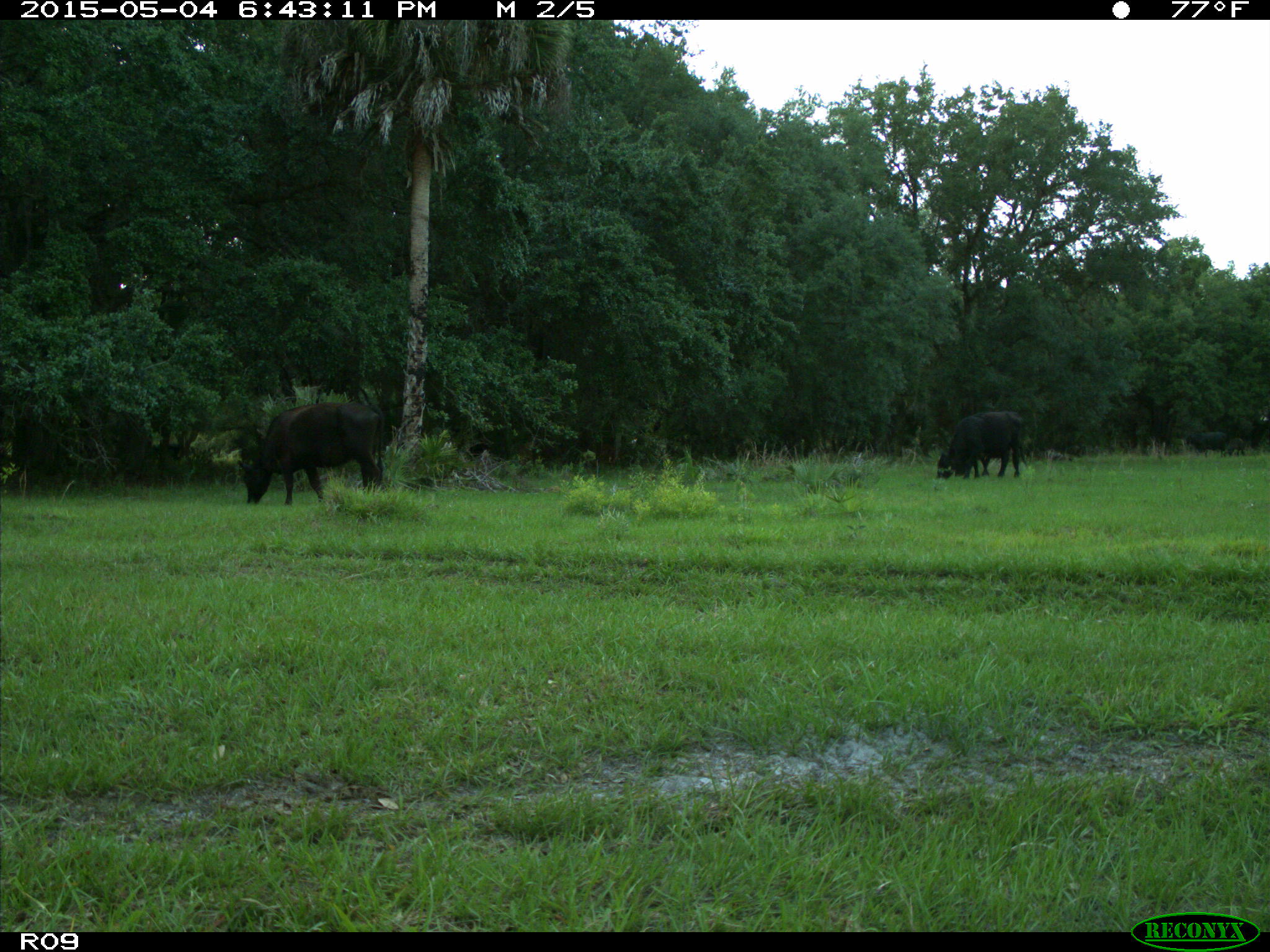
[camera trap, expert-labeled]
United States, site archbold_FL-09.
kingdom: Animalia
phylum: Chordata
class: Mammalia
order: Artiodactyla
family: Bovidae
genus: Bos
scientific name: Bos taurus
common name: domestic cow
Bos taurus (domestic cow).